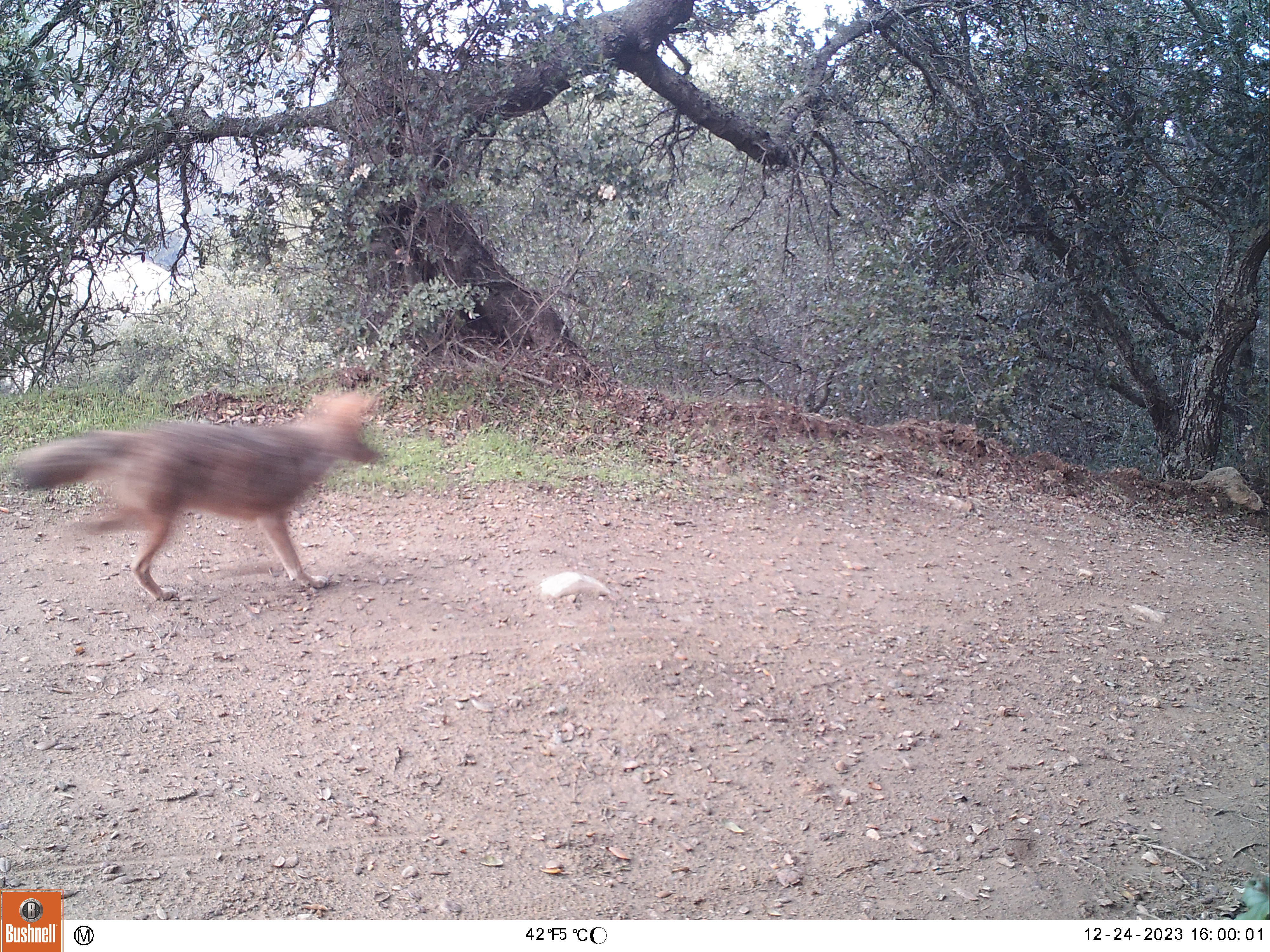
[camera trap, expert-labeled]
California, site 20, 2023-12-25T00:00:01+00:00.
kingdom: Animalia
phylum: Chordata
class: Mammalia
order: Carnivora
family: Canidae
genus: Canis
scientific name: Canis latrans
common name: coyote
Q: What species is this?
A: Coyote (Canis latrans).